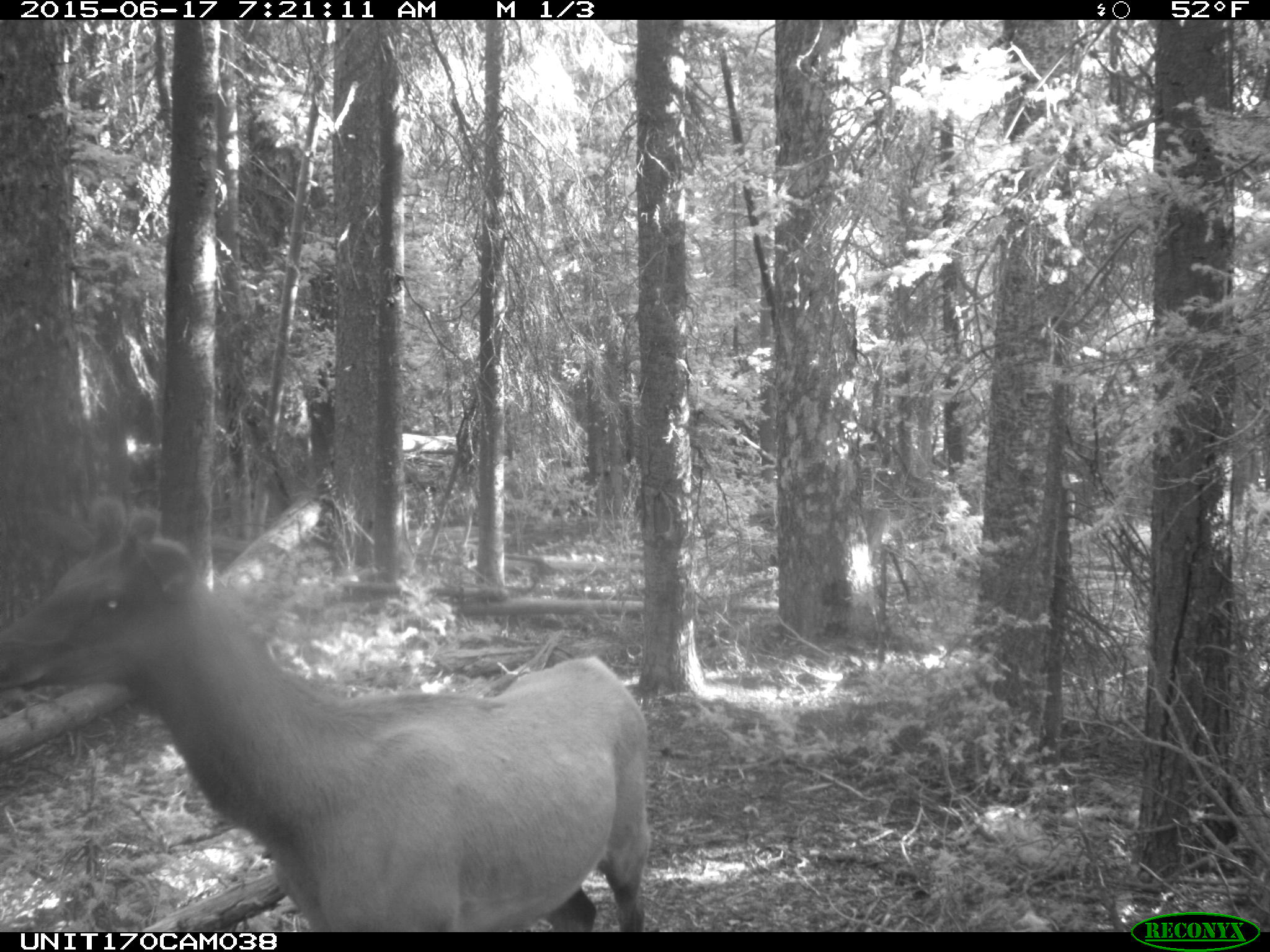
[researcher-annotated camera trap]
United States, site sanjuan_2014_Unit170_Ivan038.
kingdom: Animalia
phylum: Chordata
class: Mammalia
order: Artiodactyla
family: Cervidae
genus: Cervus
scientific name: Cervus elaphus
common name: red deer